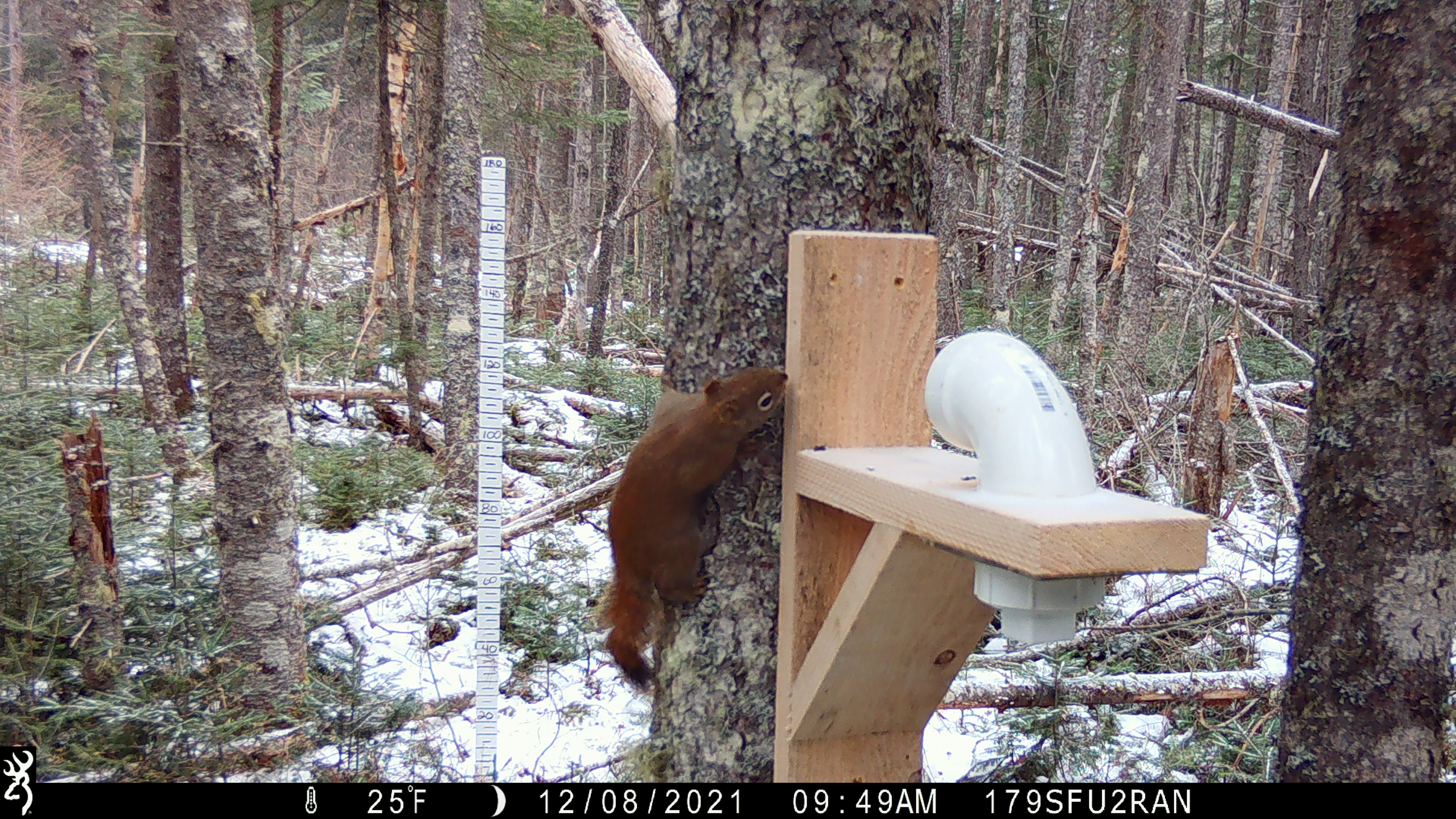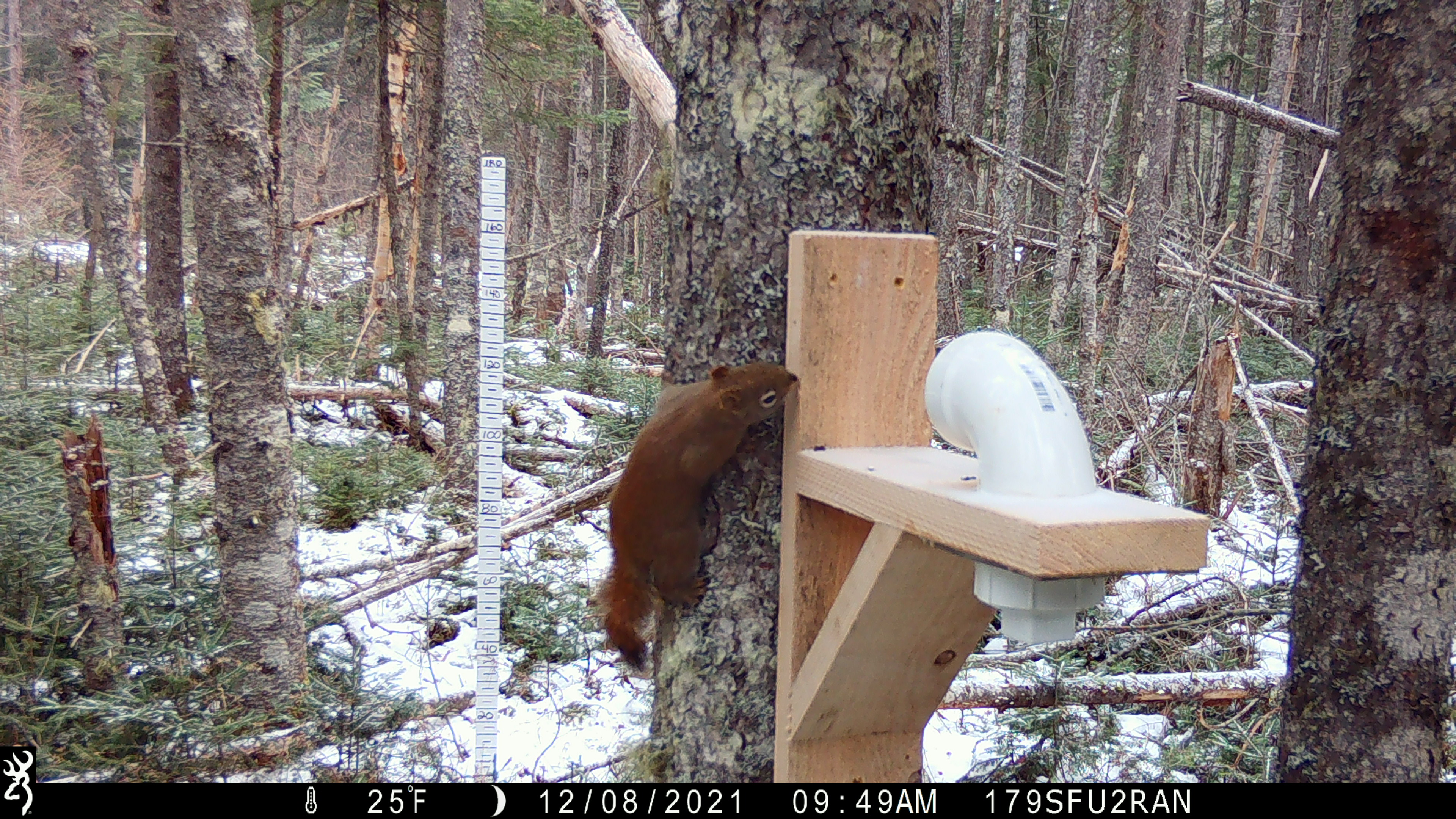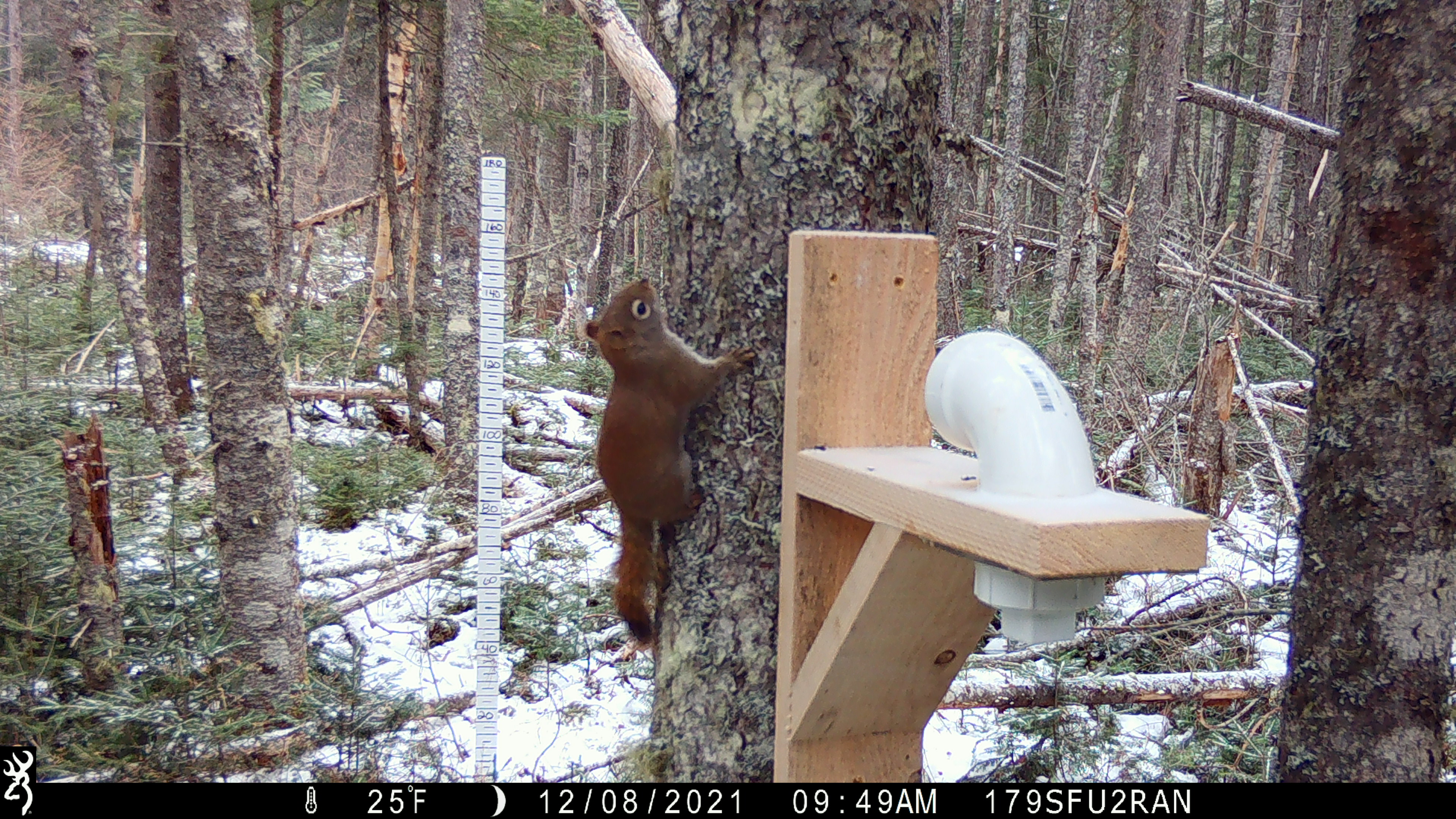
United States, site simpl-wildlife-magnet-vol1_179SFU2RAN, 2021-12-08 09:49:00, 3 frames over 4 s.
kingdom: Animalia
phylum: Chordata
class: Mammalia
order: Rodentia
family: Sciuridae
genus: Tamiasciurus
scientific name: Tamiasciurus hudsonicus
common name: red squirrel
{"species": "red squirrel (Tamiasciurus hudsonicus)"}